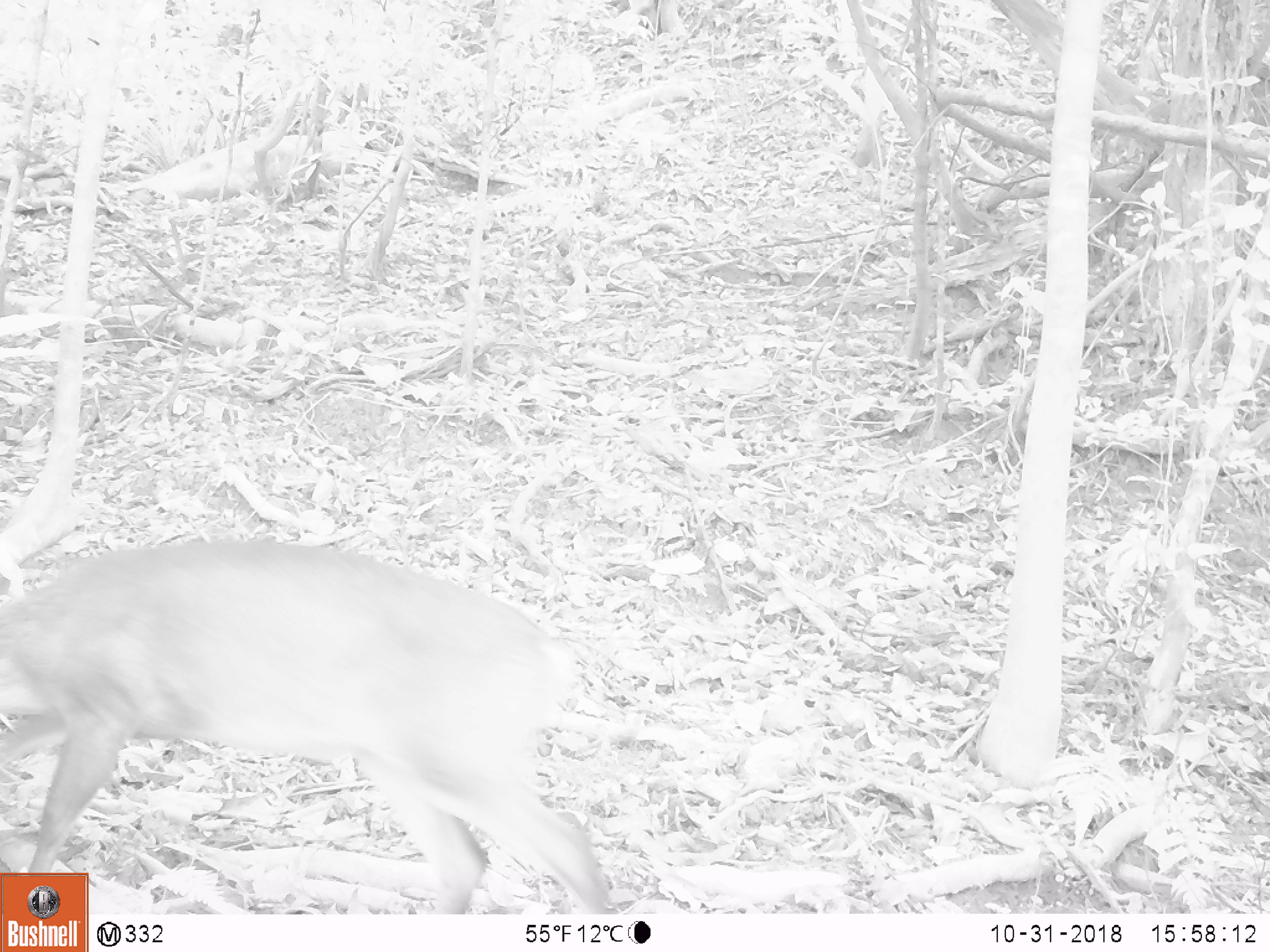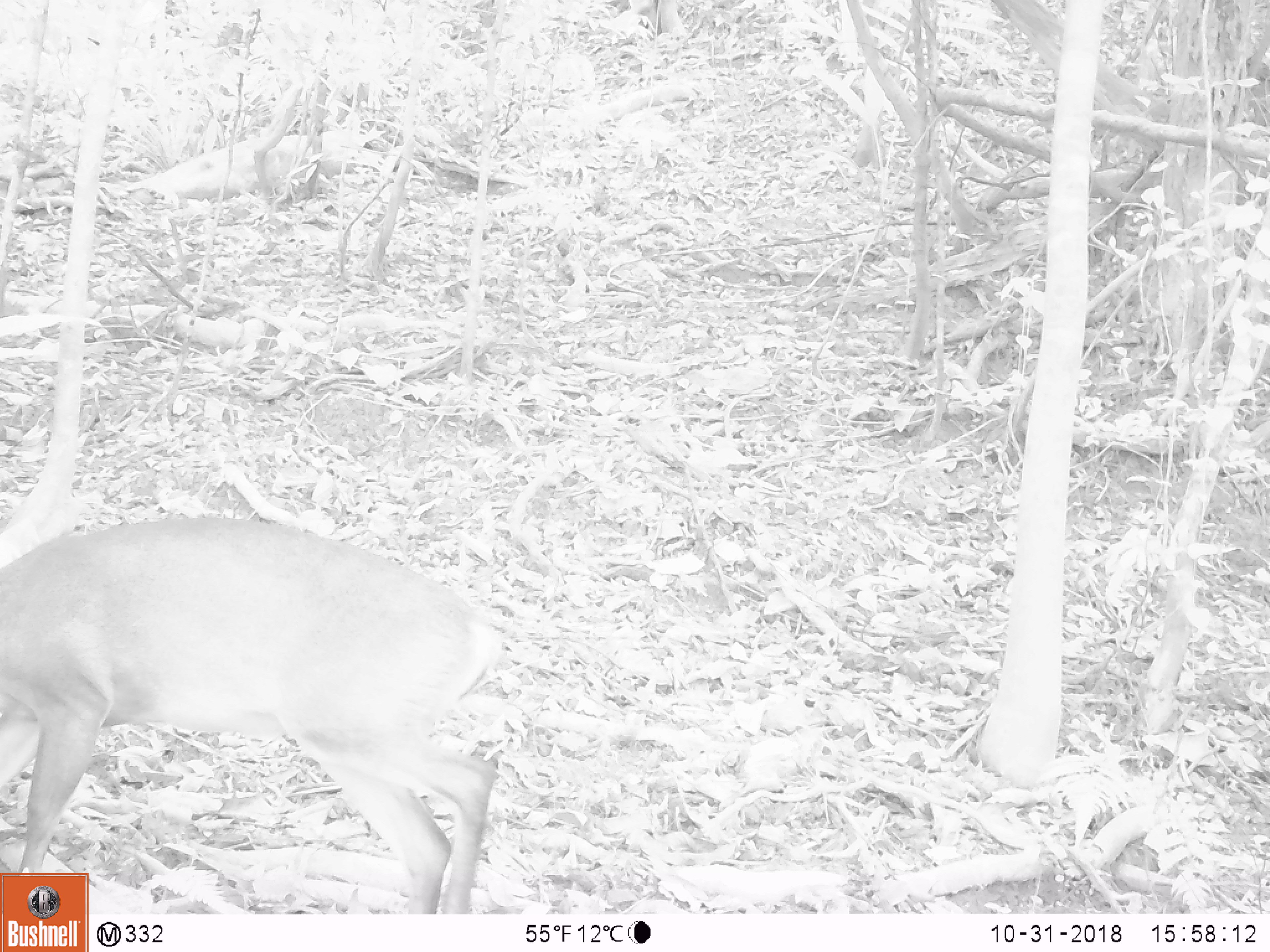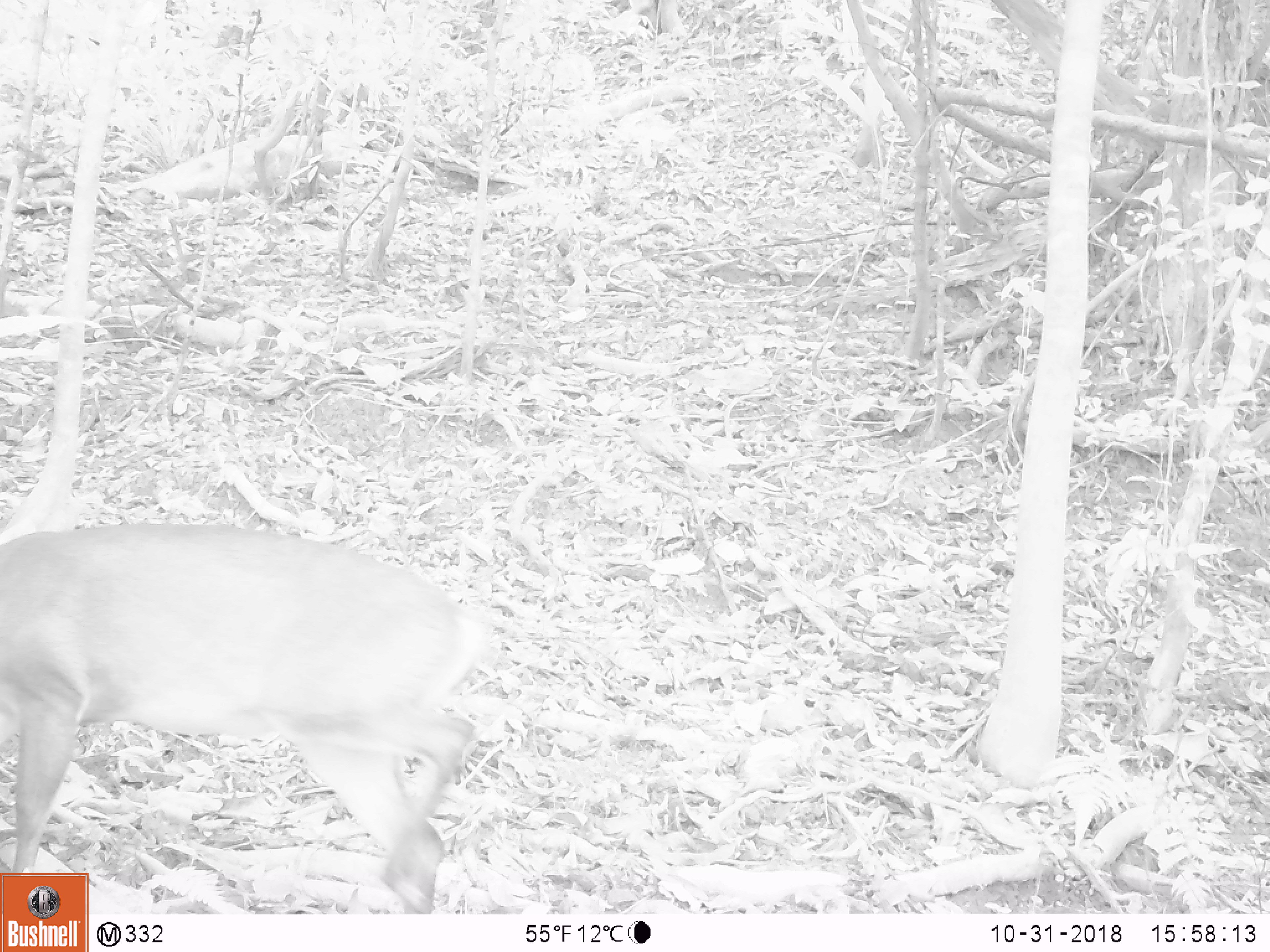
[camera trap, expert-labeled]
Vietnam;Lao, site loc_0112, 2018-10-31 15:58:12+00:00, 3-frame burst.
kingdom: Animalia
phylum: Chordata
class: Mammalia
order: Artiodactyla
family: Cervidae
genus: Muntiacus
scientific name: Muntiacus vuquangensis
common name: large-antlered muntjac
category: large antlered muntjac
Large antlered muntjac (large-antlered muntjac) (Muntiacus vuquangensis). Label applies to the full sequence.